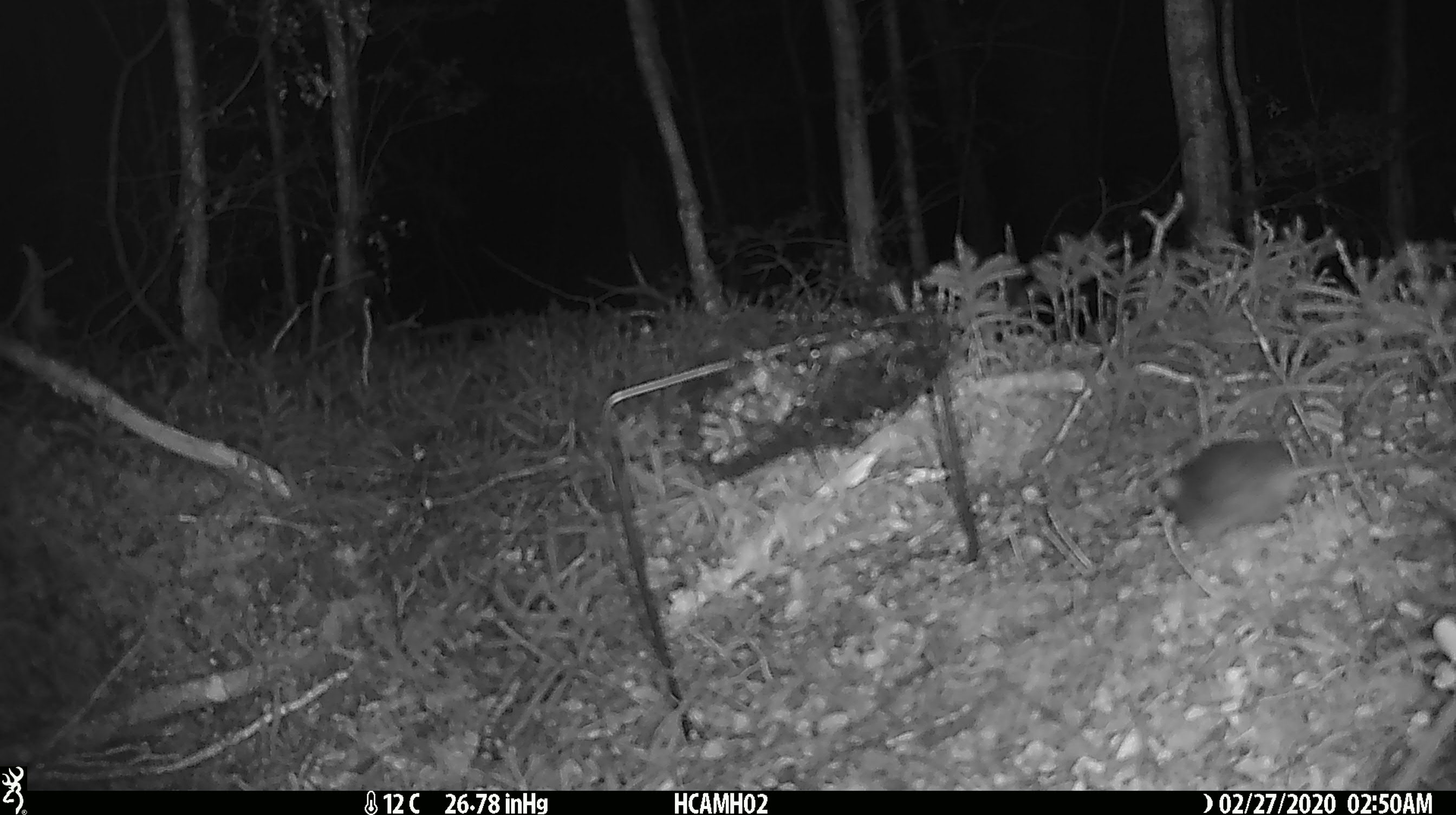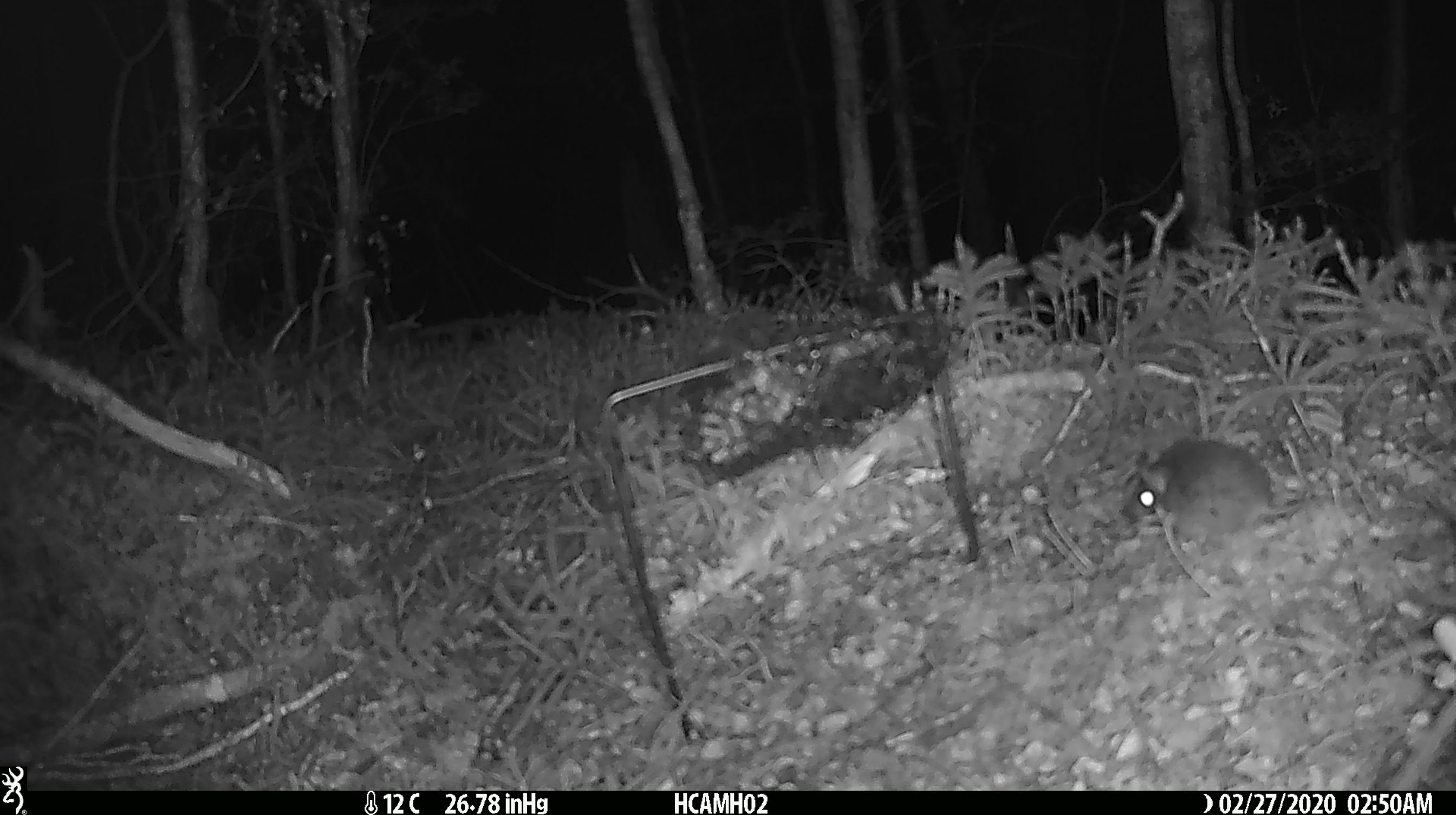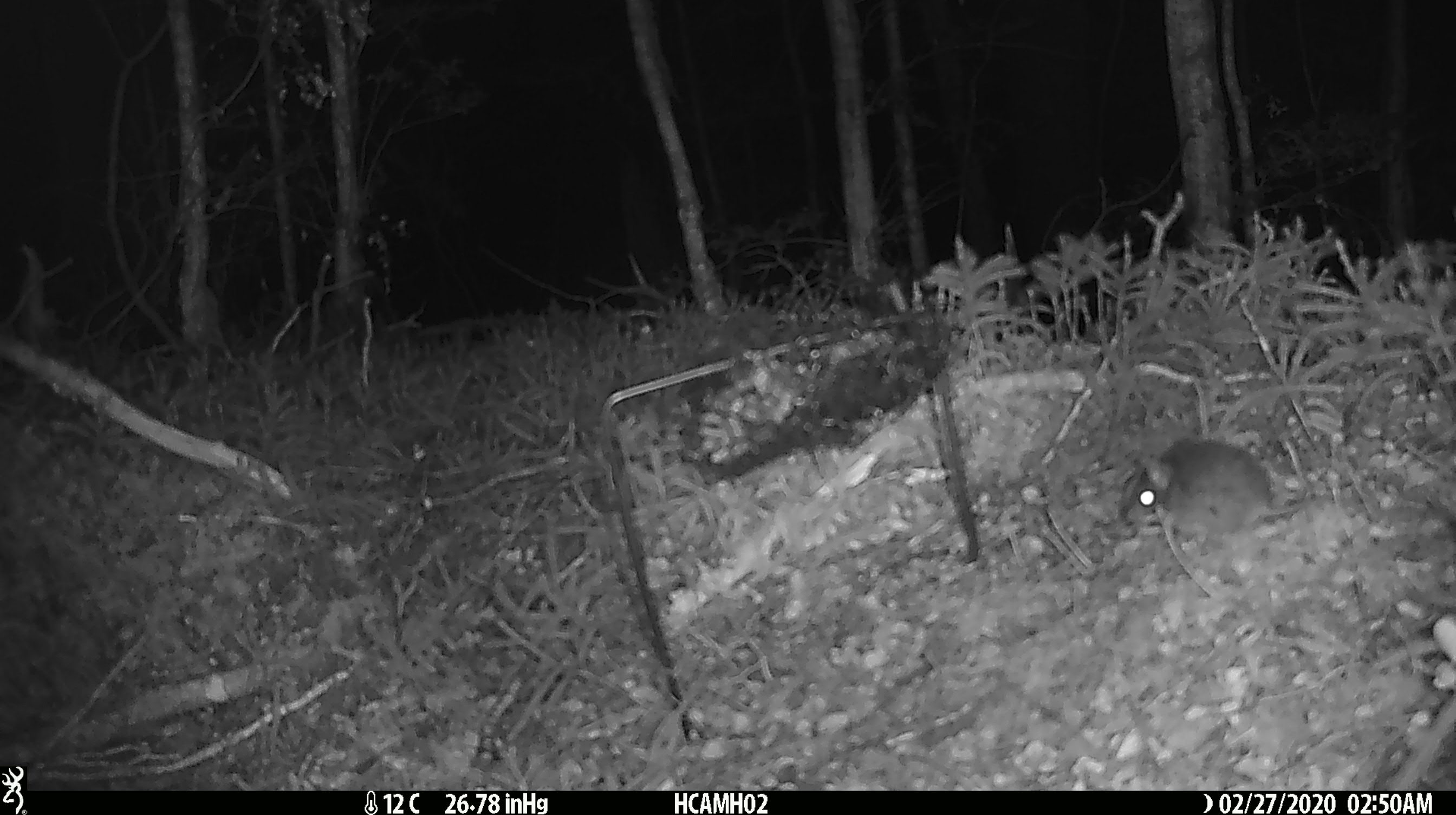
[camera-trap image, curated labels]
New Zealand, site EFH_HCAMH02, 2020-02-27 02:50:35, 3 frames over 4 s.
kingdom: Animalia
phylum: Chordata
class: Mammalia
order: Rodentia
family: Muridae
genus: Mus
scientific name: Mus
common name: mouse